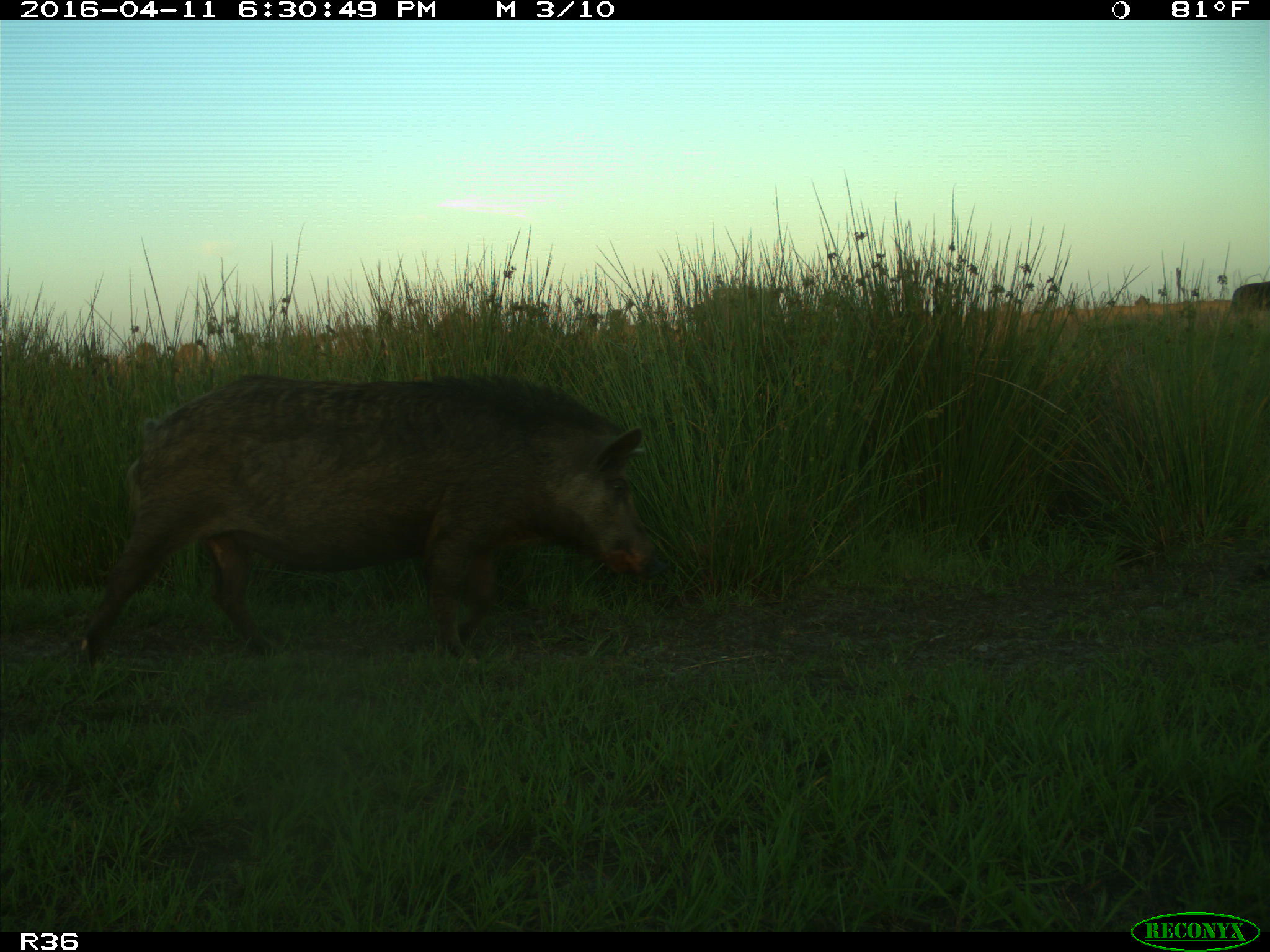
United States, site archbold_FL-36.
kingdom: Animalia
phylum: Chordata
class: Mammalia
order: Artiodactyla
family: Suidae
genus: Sus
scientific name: Sus scrofa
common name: wild boar